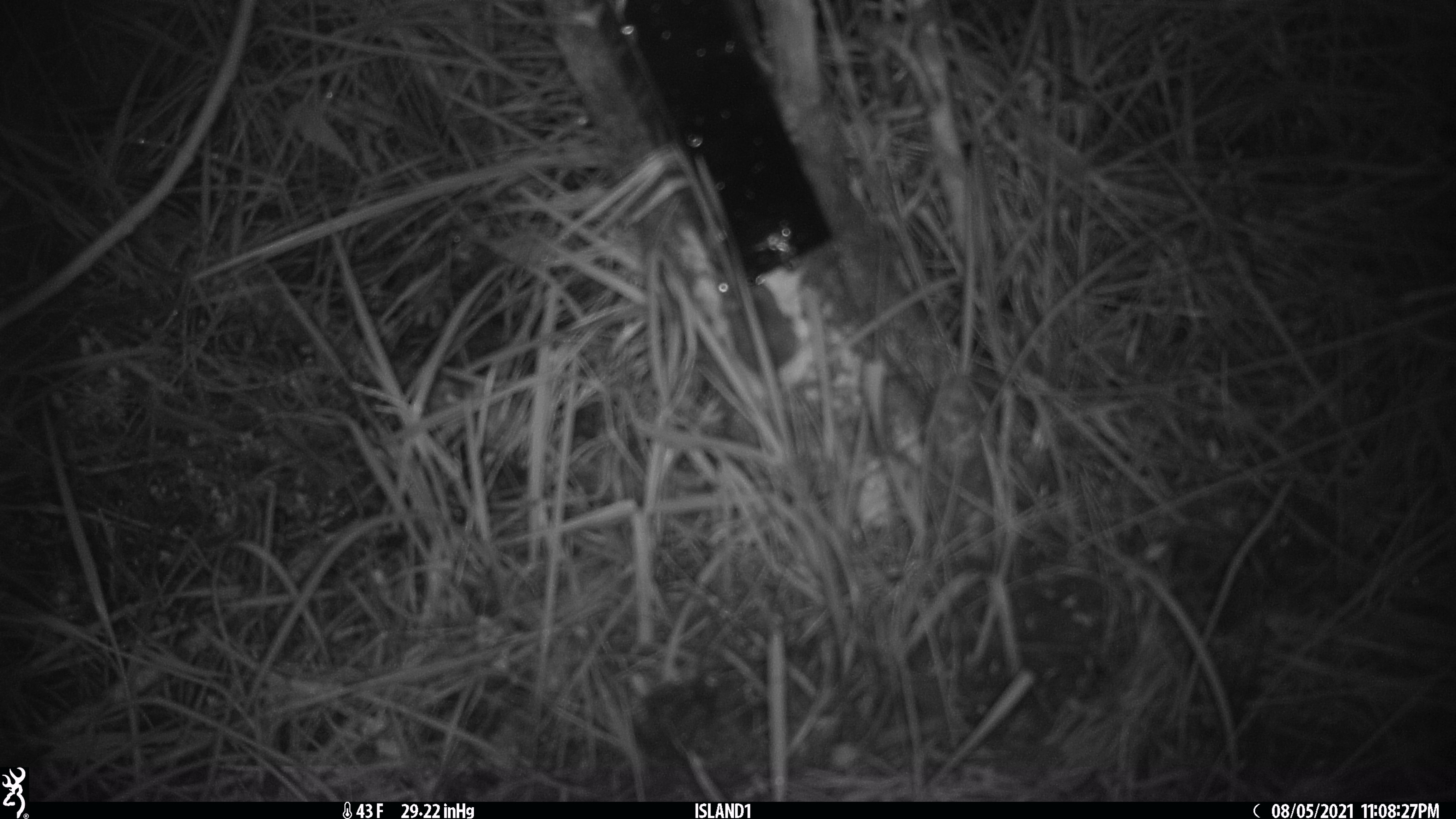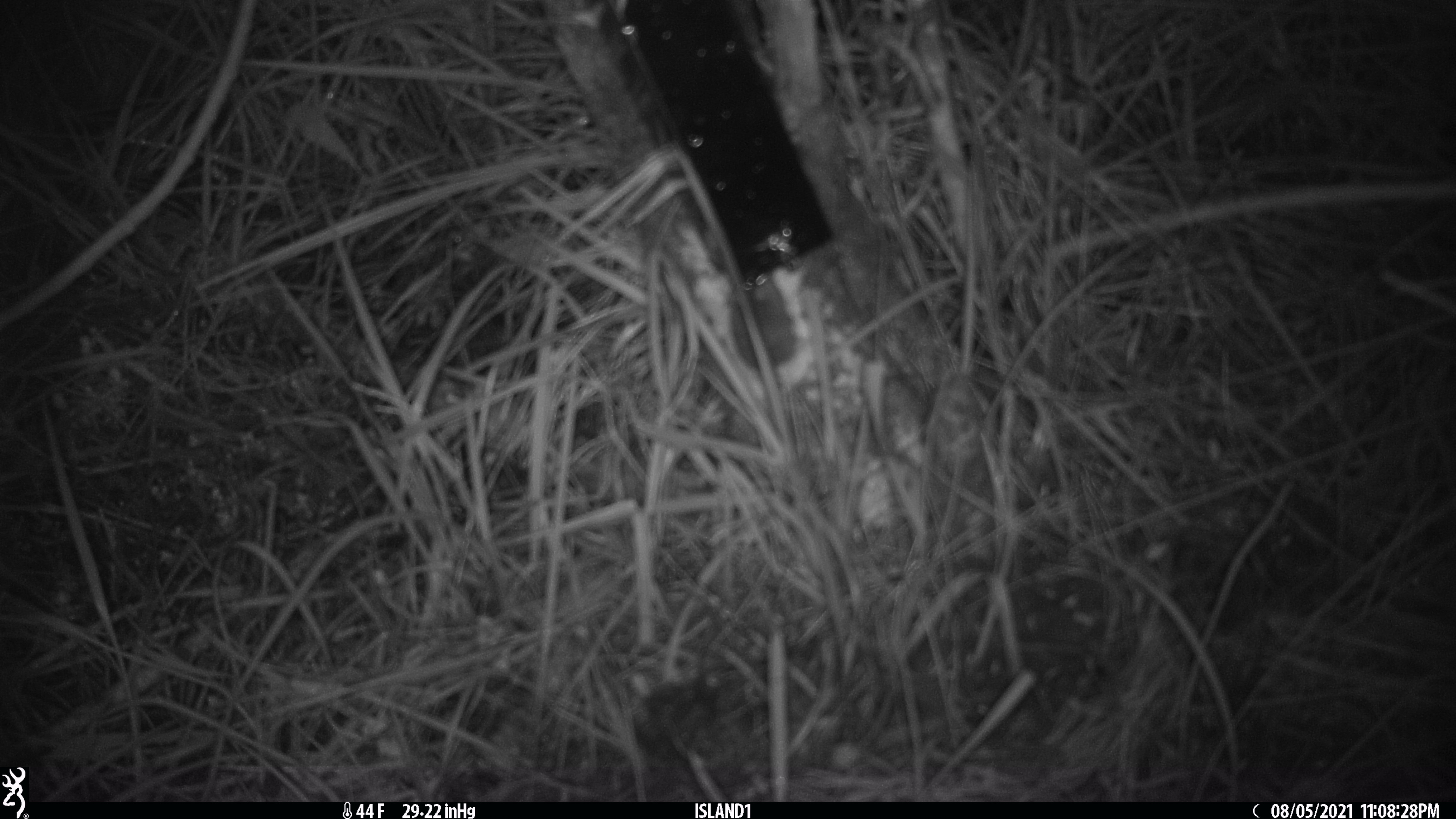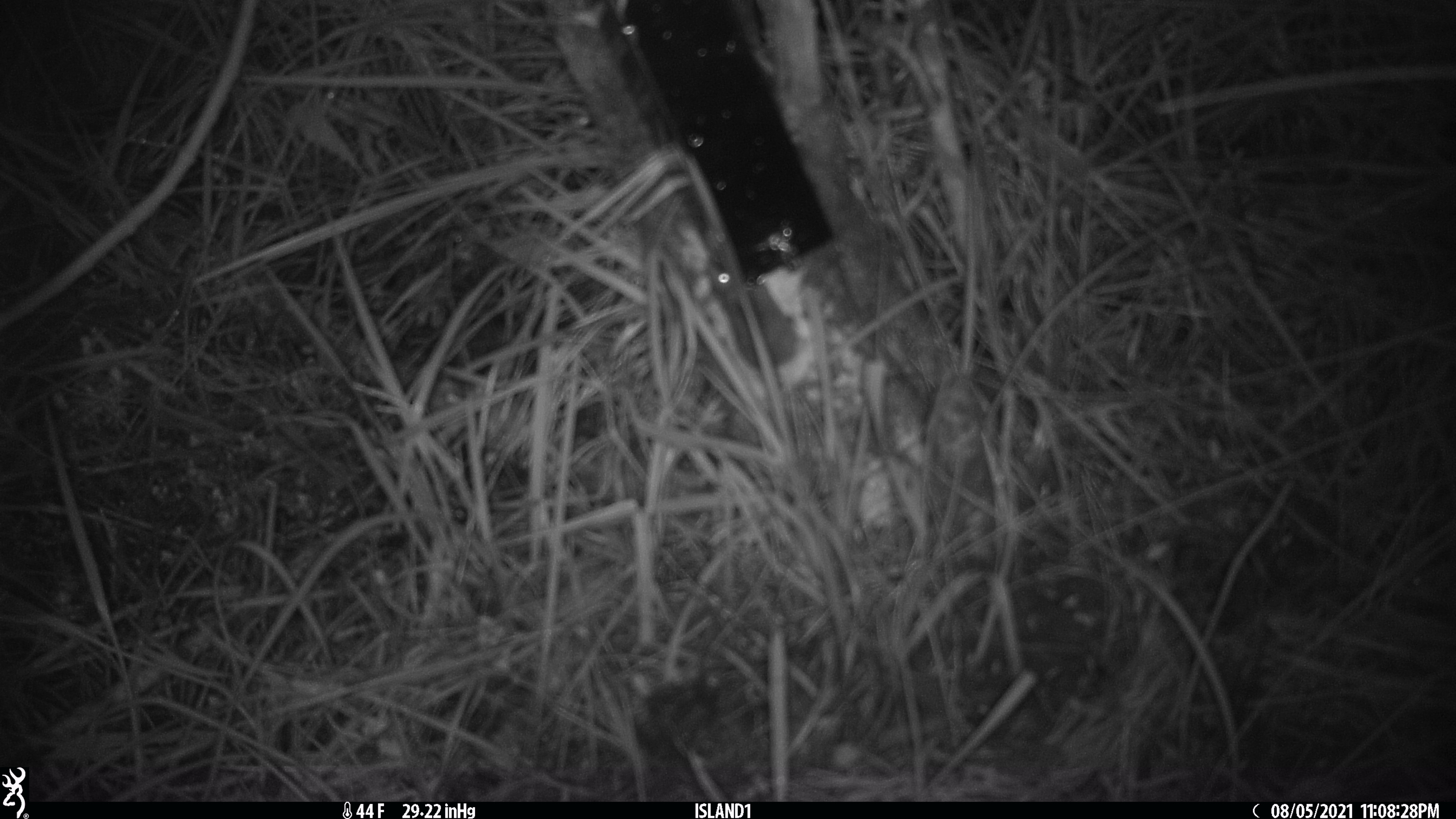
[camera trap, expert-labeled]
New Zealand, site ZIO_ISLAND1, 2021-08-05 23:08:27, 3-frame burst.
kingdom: Animalia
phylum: Chordata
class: Mammalia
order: Rodentia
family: Muridae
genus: Mus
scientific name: Mus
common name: mouse